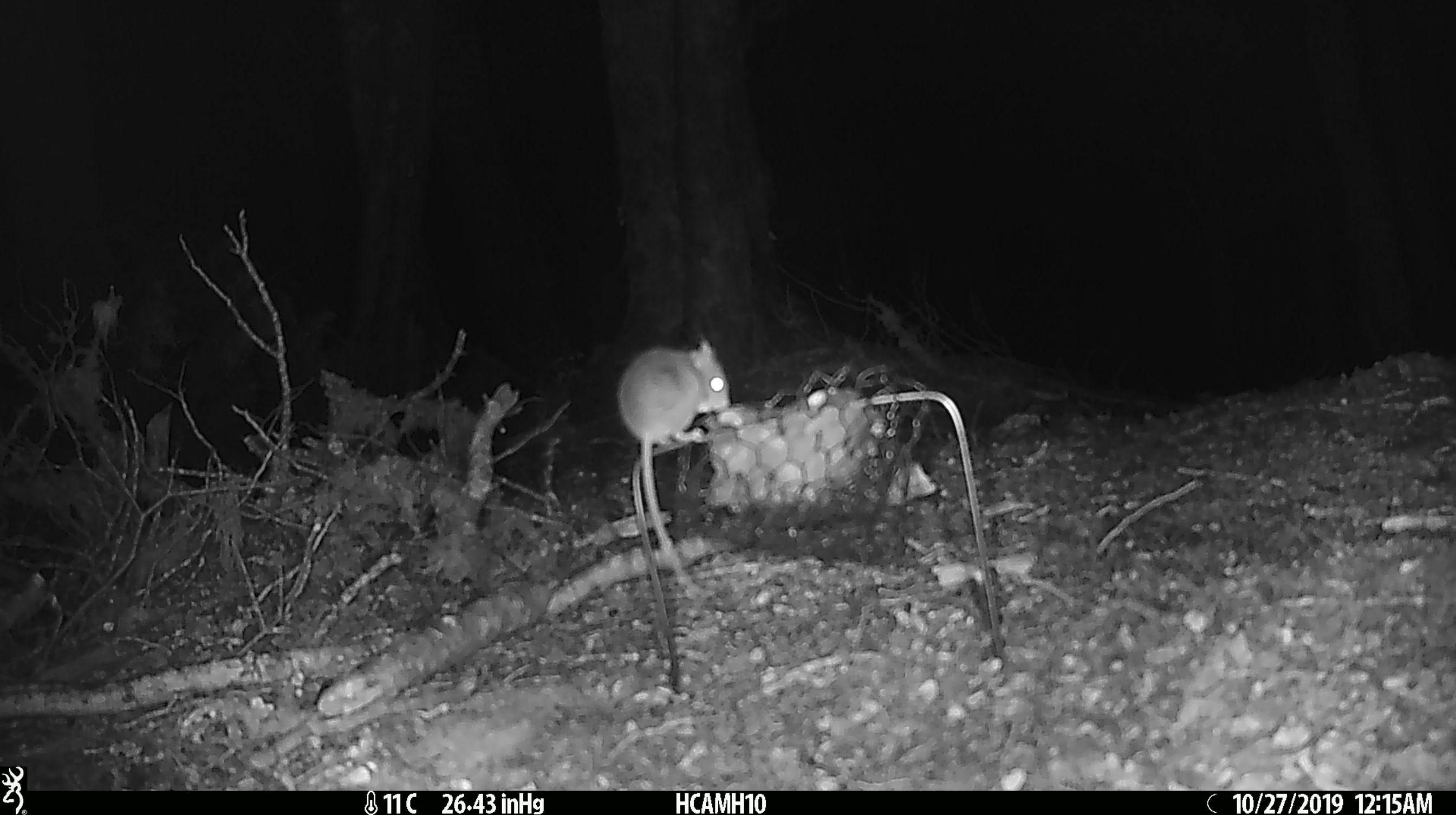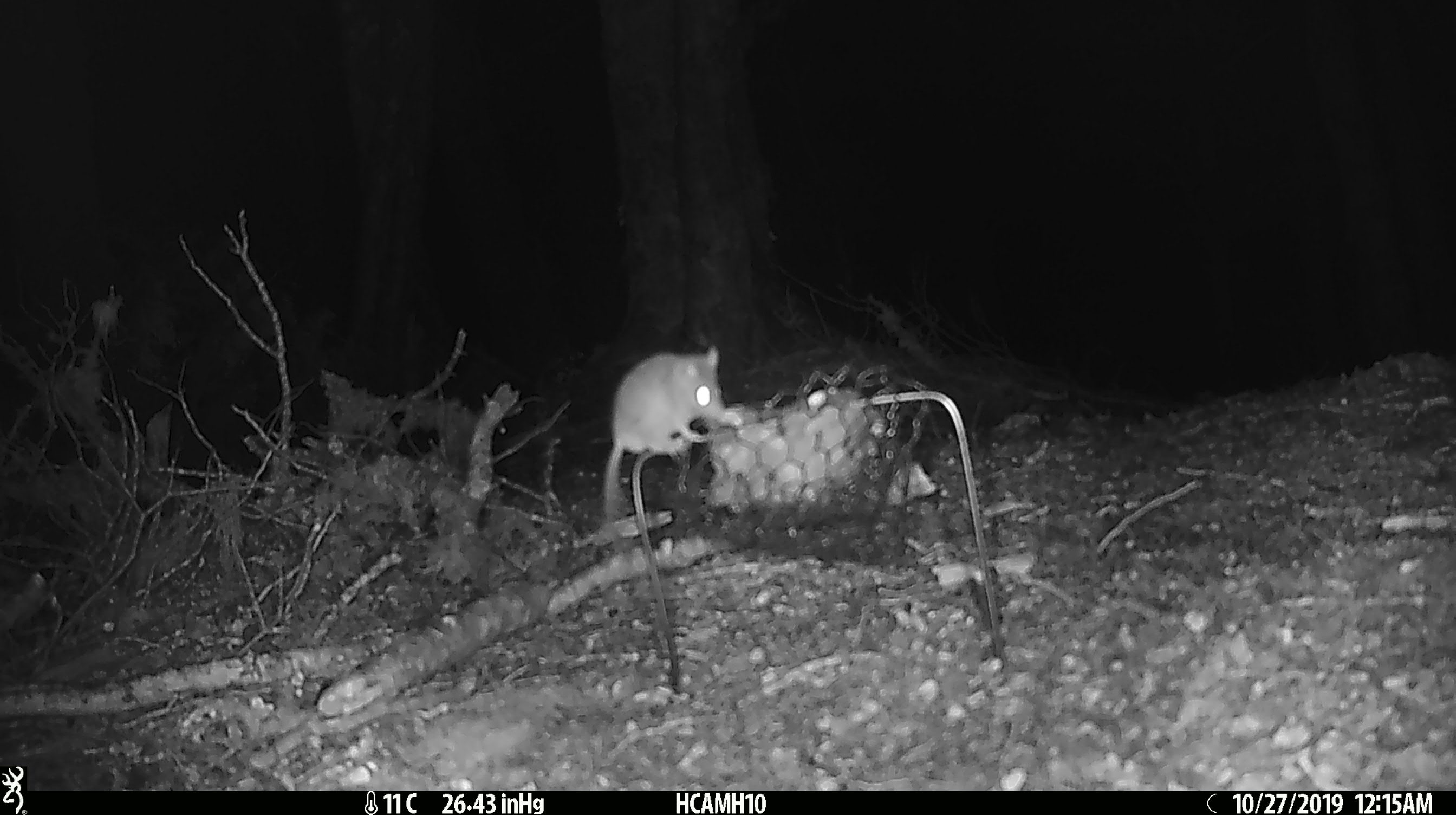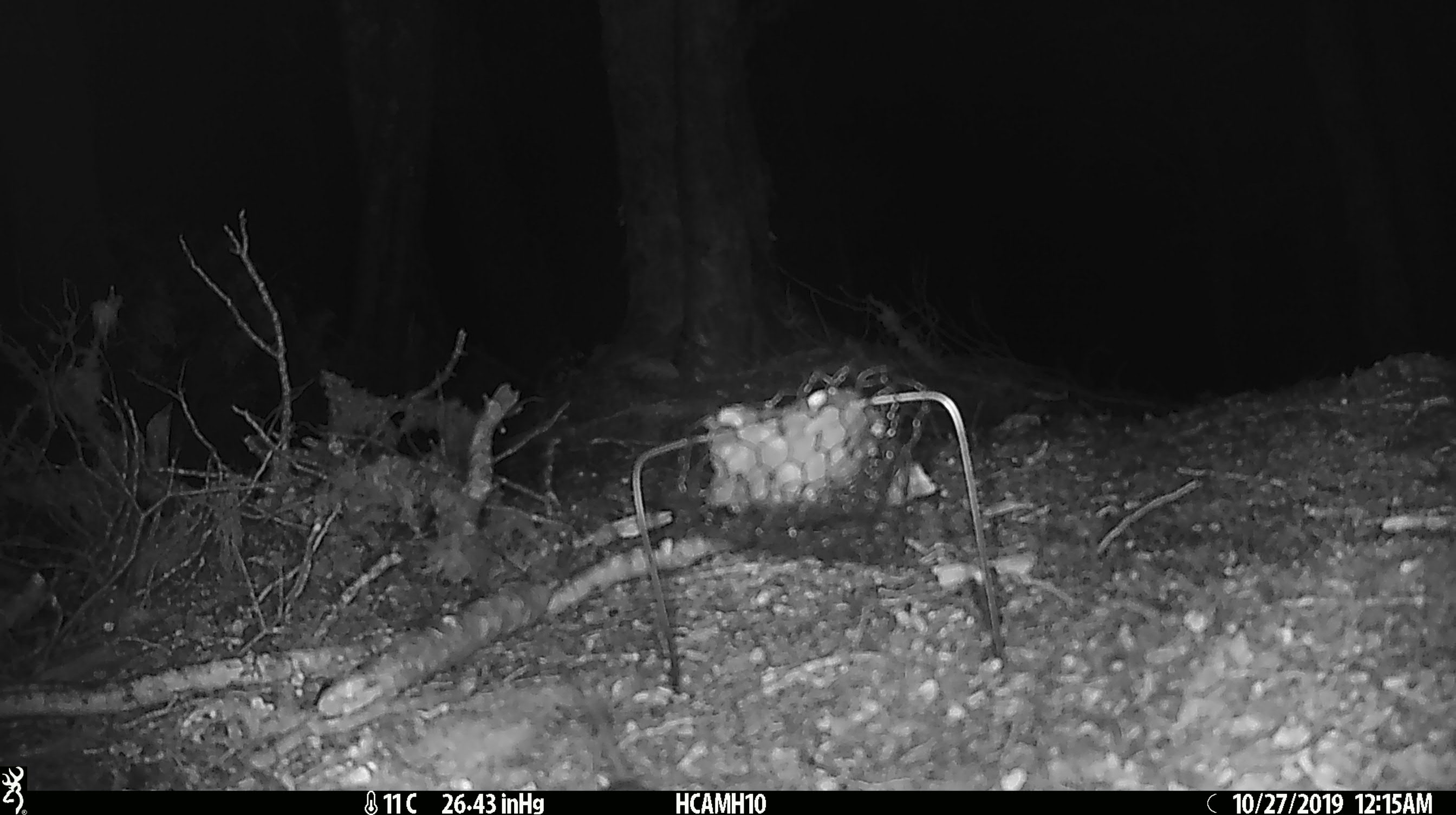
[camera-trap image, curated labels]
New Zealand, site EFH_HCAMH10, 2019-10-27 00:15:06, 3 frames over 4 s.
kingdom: Animalia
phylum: Chordata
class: Mammalia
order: Rodentia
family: Muridae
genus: Mus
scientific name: Mus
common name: mouse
Mouse (Mus).